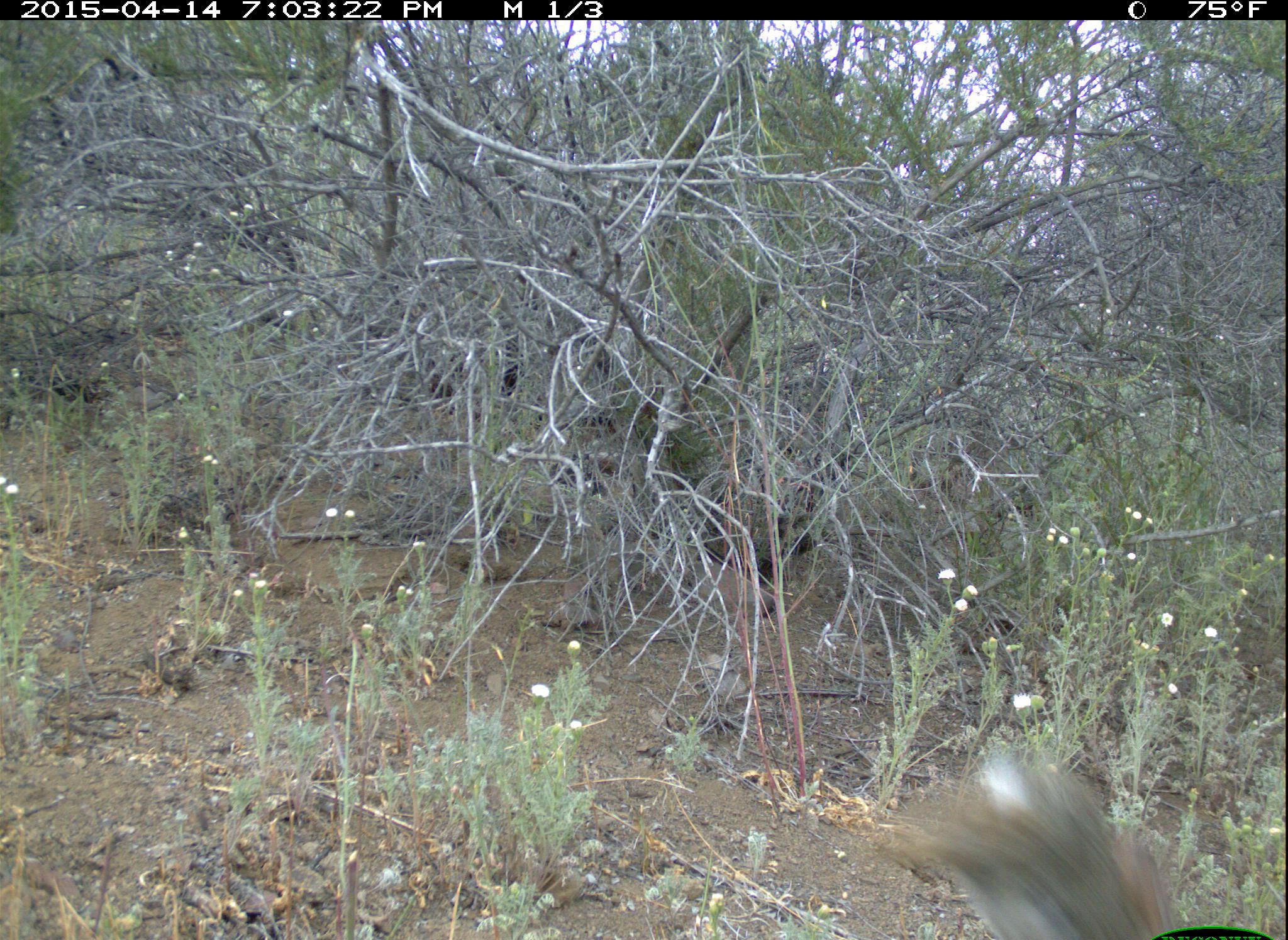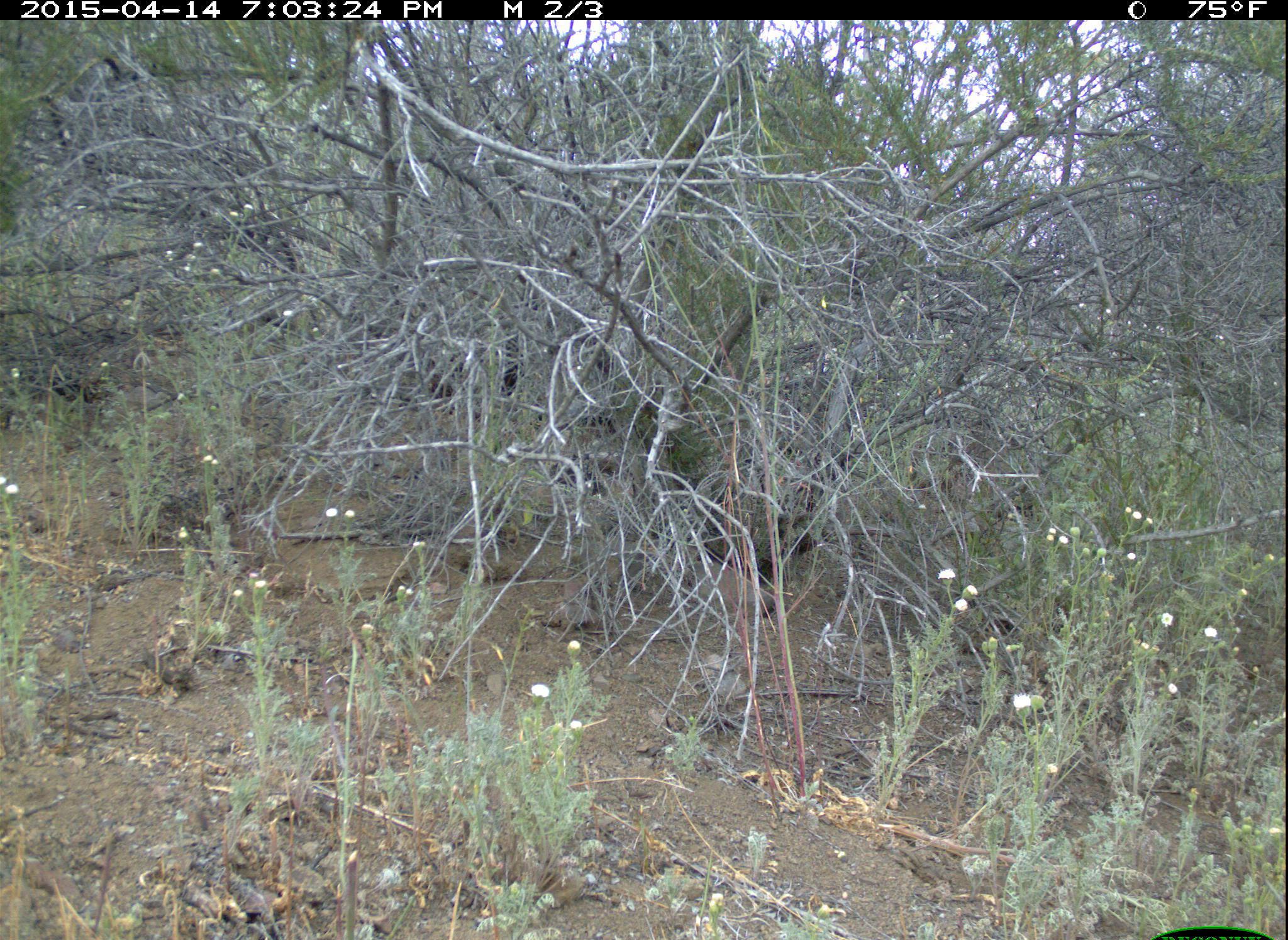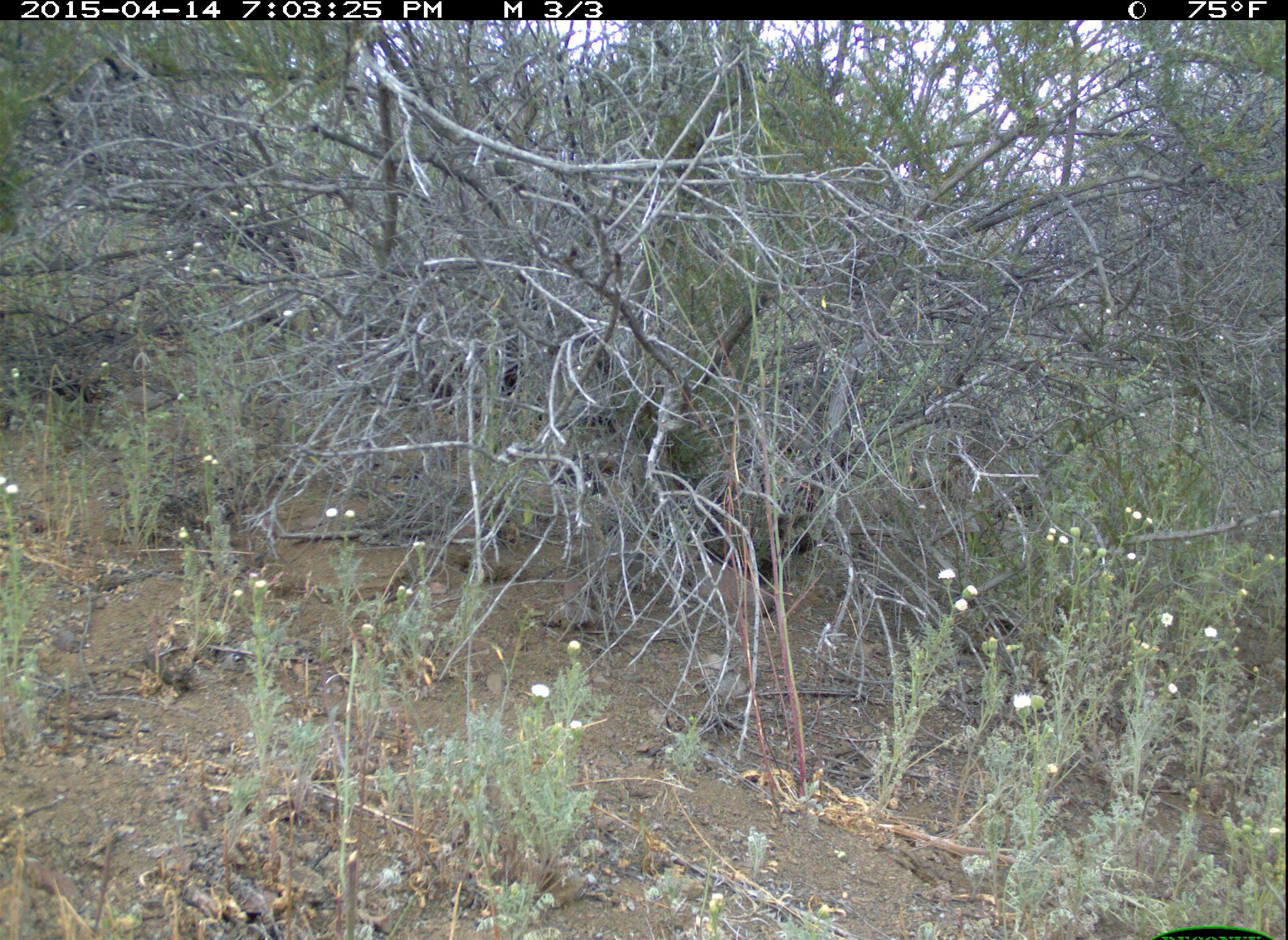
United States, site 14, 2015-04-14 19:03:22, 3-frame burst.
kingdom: Animalia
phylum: Chordata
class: Mammalia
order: Rodentia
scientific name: Rodentia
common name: rodent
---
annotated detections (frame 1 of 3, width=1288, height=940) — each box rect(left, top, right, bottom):
rodent: rect(867, 760, 1173, 940)